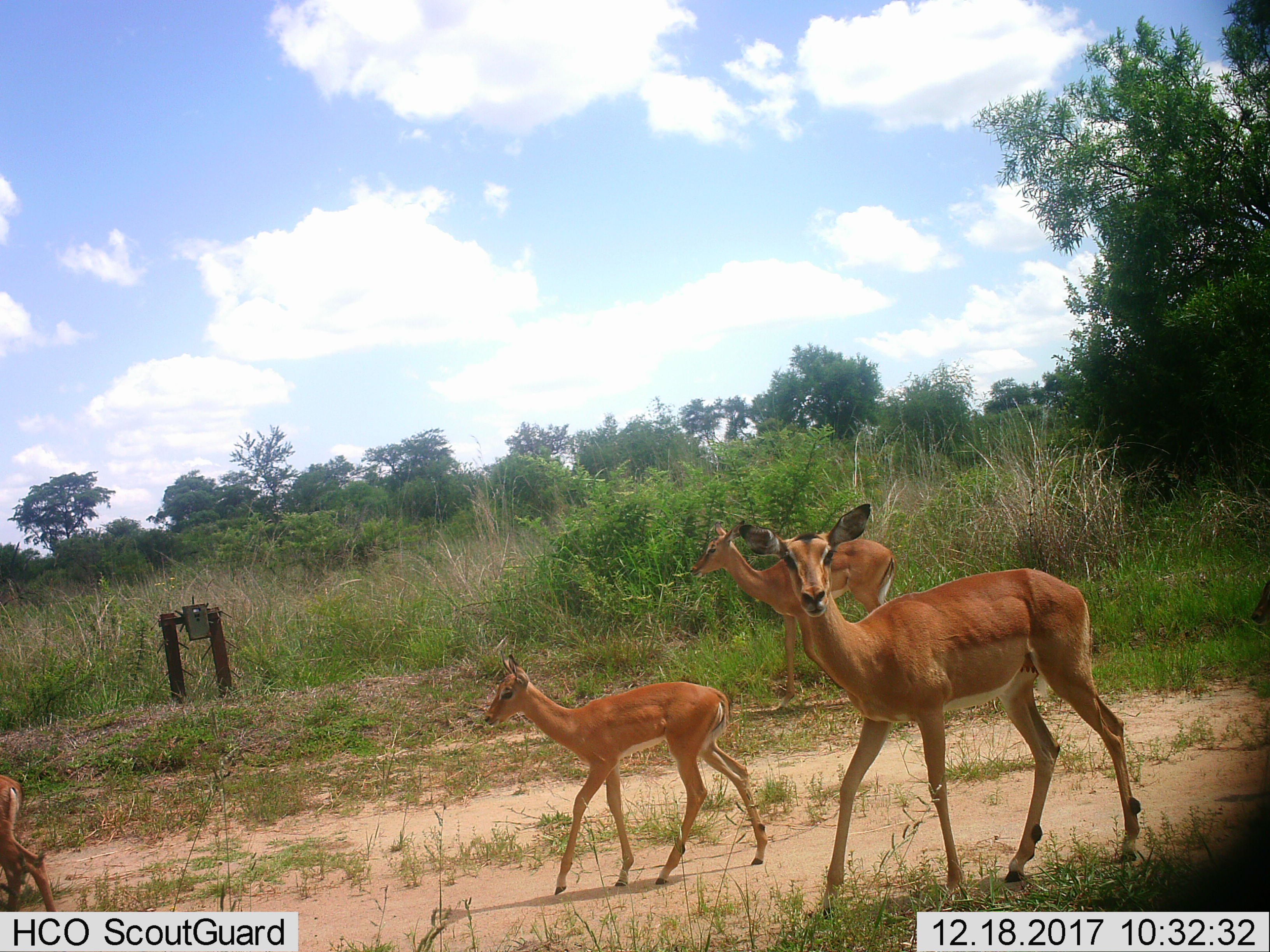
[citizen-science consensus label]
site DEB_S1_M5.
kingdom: Animalia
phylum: Chordata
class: Mammalia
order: Artiodactyla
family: Bovidae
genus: Aepyceros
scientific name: Aepyceros melampus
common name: impala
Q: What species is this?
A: Impala (Aepyceros melampus).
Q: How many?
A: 4.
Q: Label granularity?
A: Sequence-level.